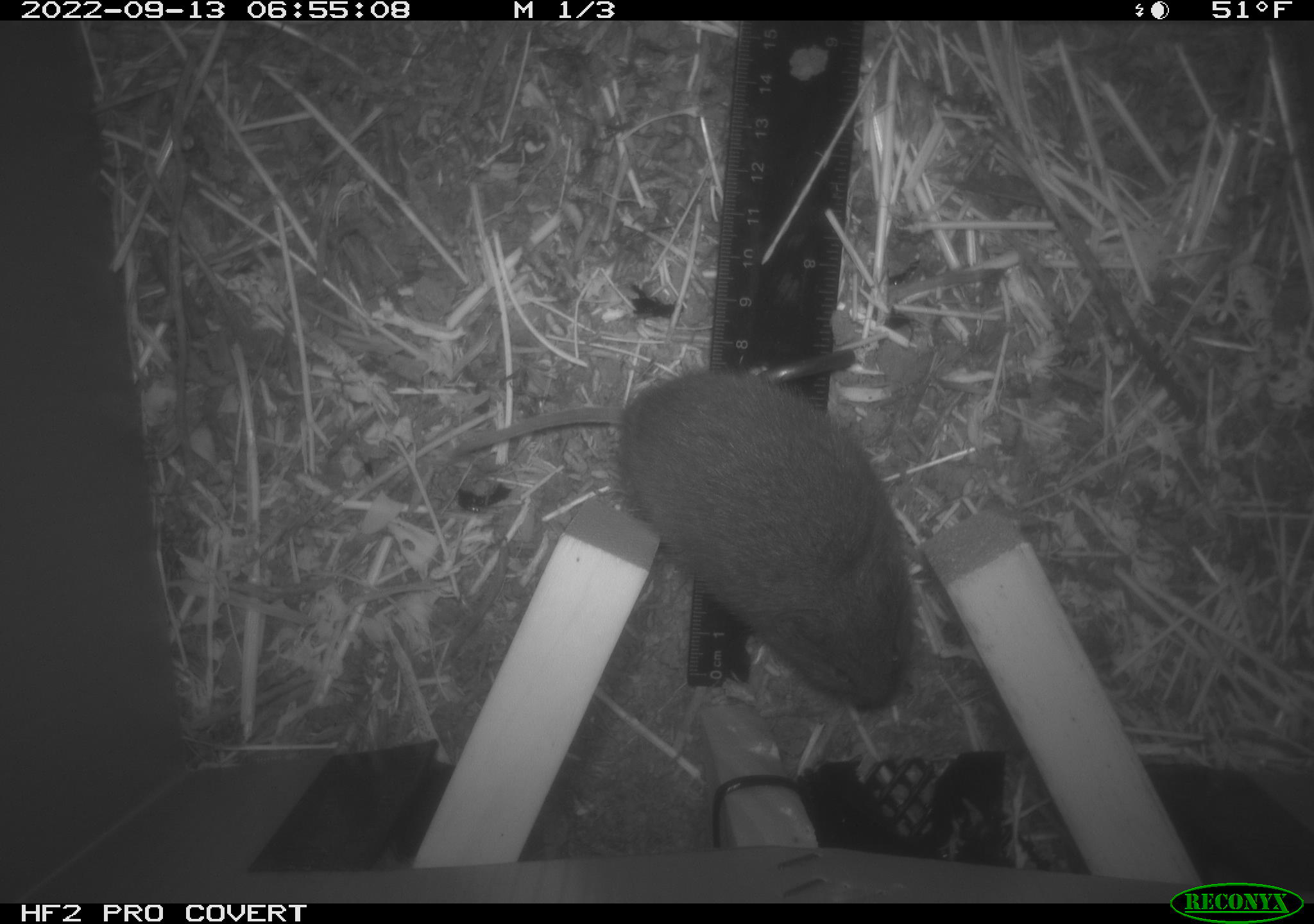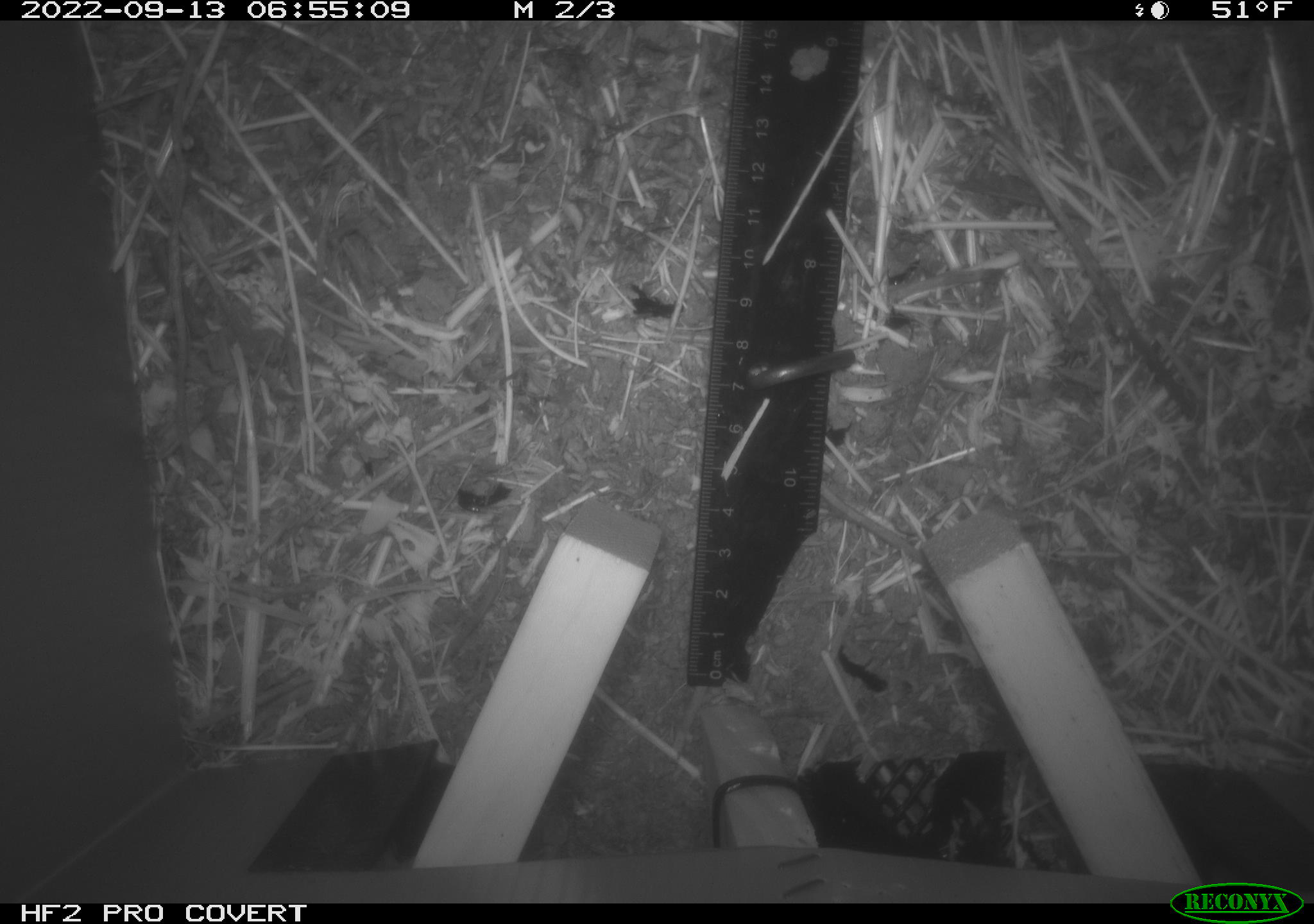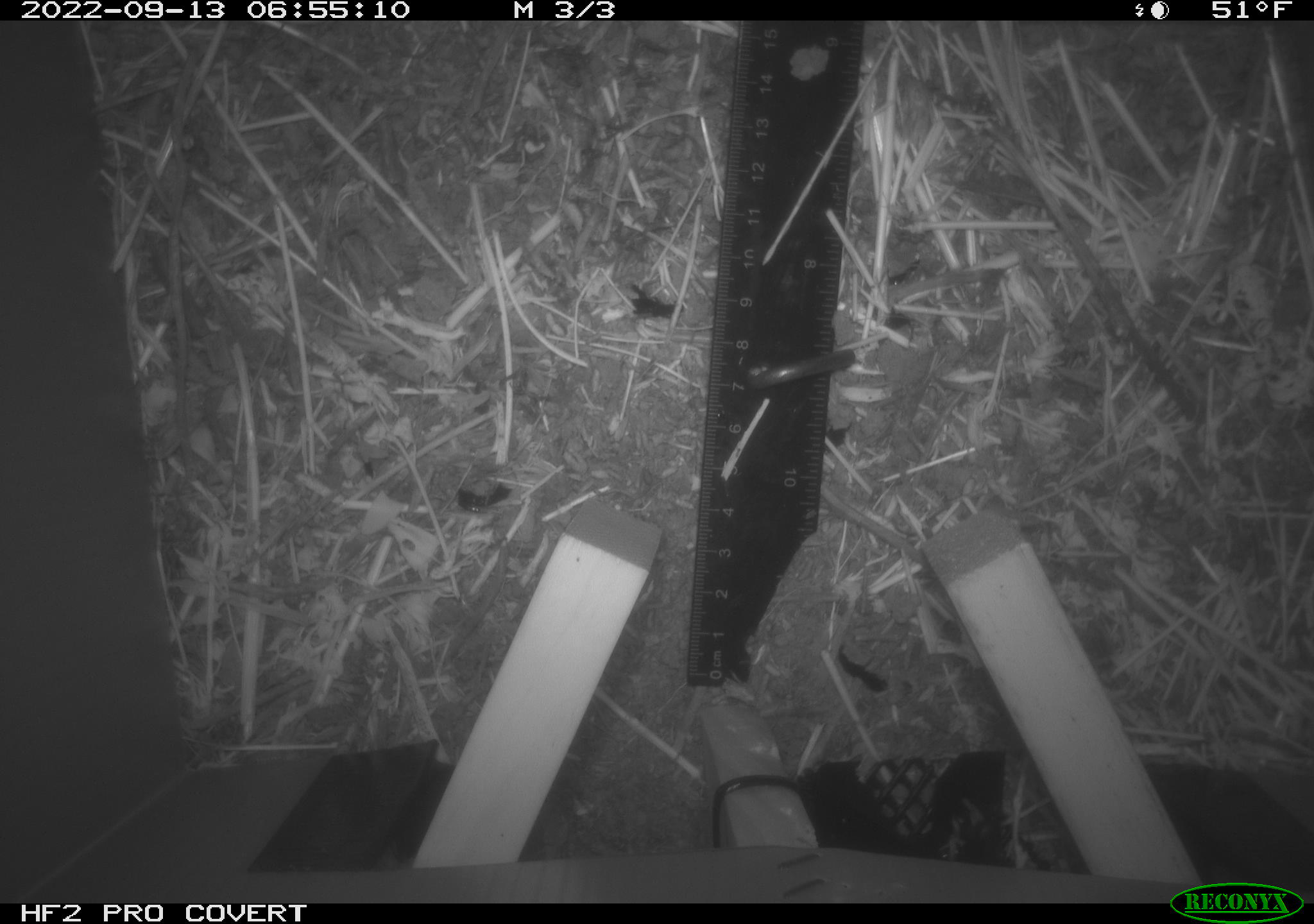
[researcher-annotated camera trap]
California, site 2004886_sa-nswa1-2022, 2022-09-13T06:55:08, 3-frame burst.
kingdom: Animalia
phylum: Chordata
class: Mammalia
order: Rodentia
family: Cricetidae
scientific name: Cricetidae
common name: hamsters, voles, lemmings, and allies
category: cricetidae family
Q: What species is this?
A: Cricetidae family (hamsters, voles, lemmings, and allies) (Cricetidae).